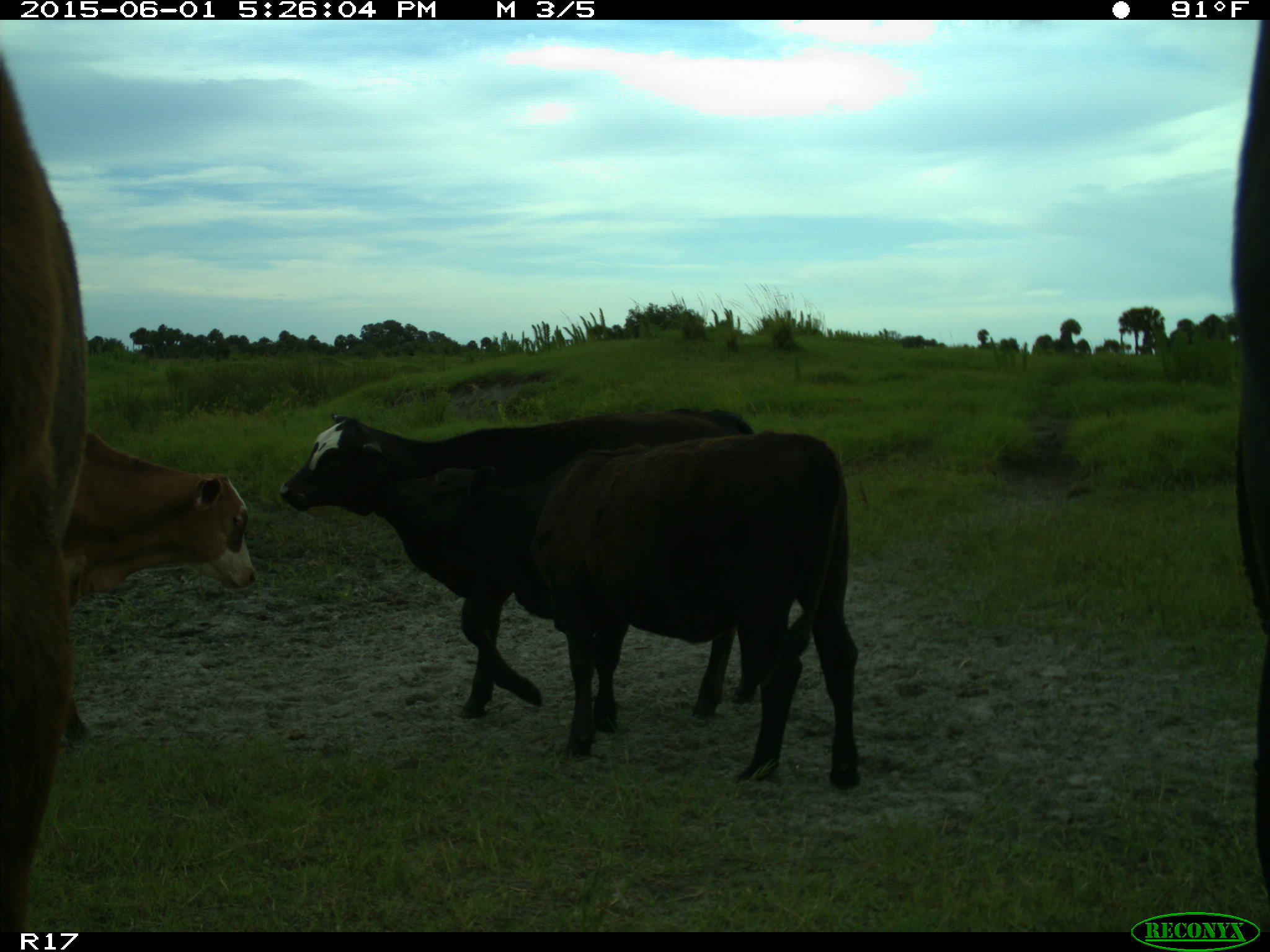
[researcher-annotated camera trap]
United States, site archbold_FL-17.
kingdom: Animalia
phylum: Chordata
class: Mammalia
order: Artiodactyla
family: Bovidae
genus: Bos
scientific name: Bos taurus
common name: domestic cow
Bos taurus (domestic cow).